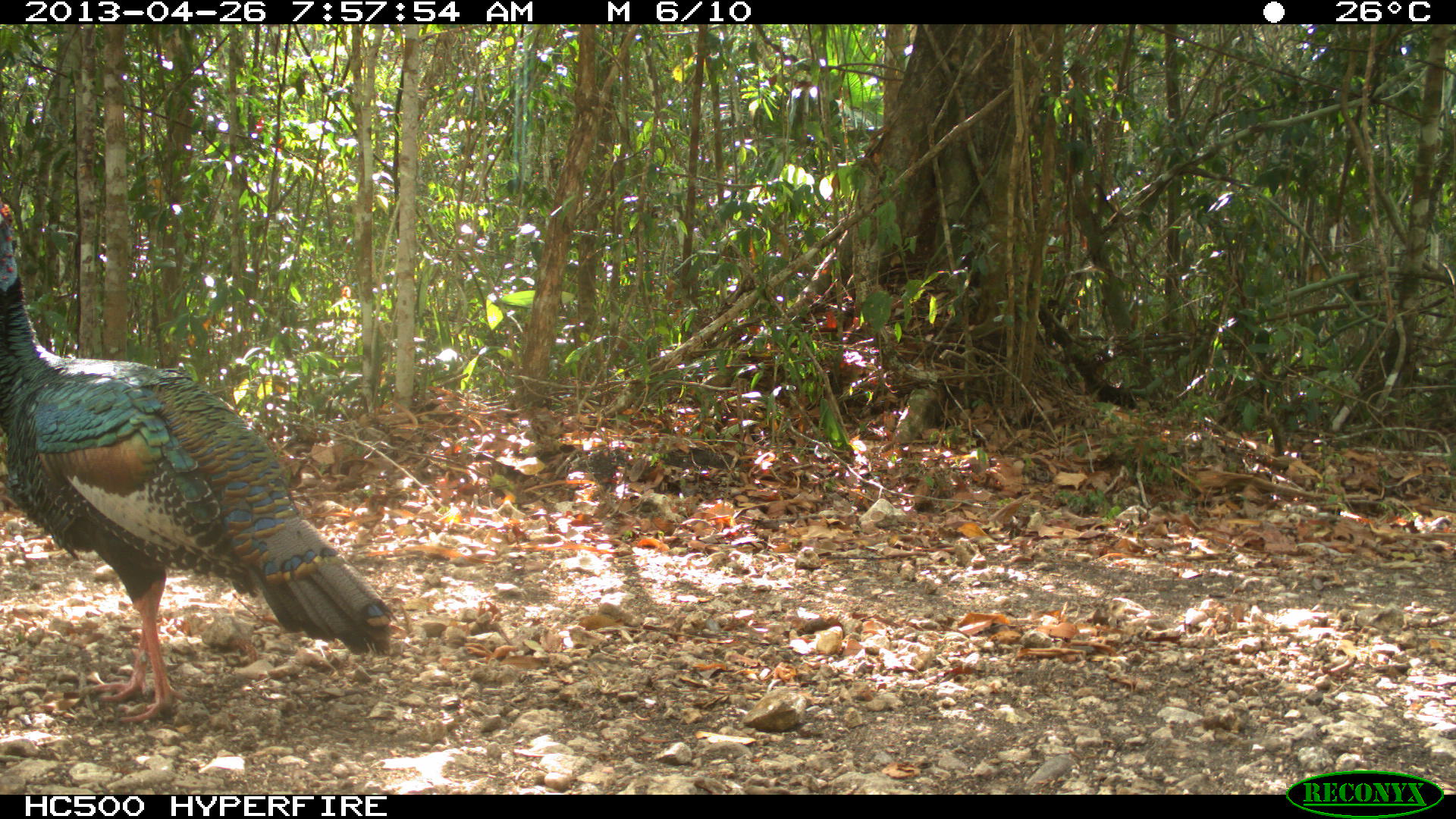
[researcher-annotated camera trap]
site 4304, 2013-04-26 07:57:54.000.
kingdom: Animalia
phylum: Chordata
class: Aves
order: Galliformes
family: Phasianidae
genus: Meleagris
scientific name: Meleagris ocellata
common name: ocellated turkey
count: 1